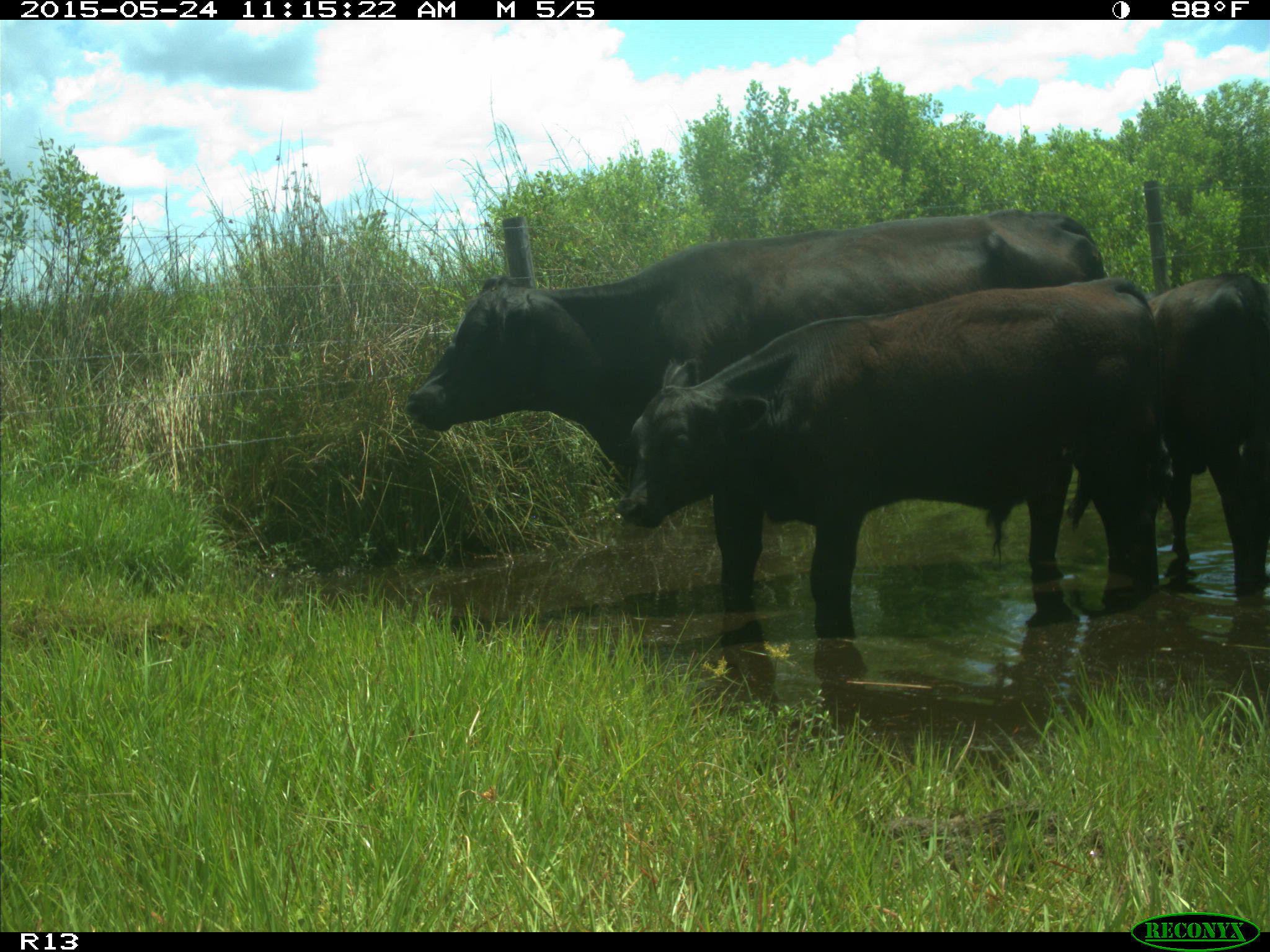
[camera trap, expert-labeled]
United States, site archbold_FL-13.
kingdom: Animalia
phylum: Chordata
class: Mammalia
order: Artiodactyla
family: Bovidae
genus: Bos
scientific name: Bos taurus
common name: domestic cow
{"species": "Bos taurus (domestic cow)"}